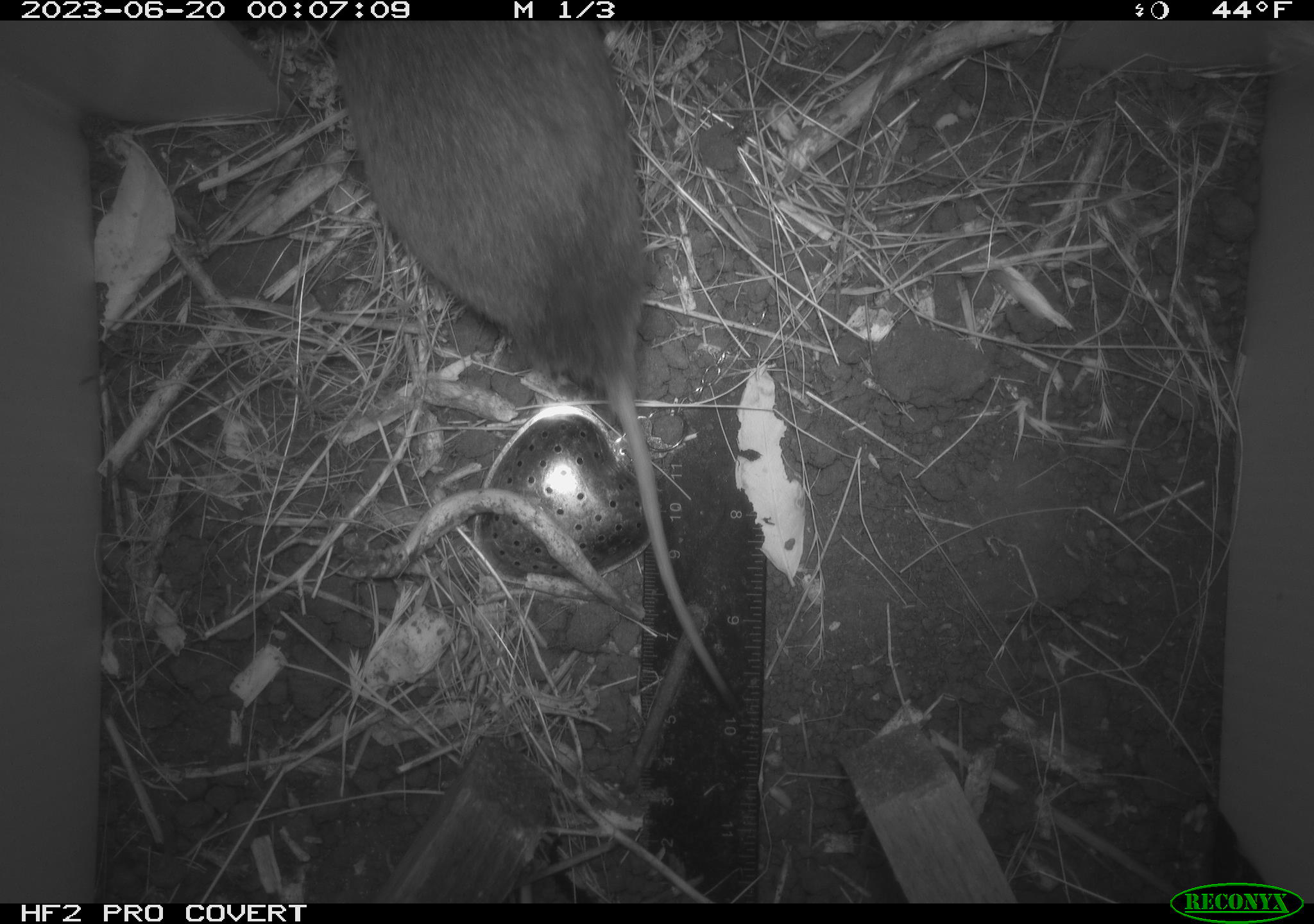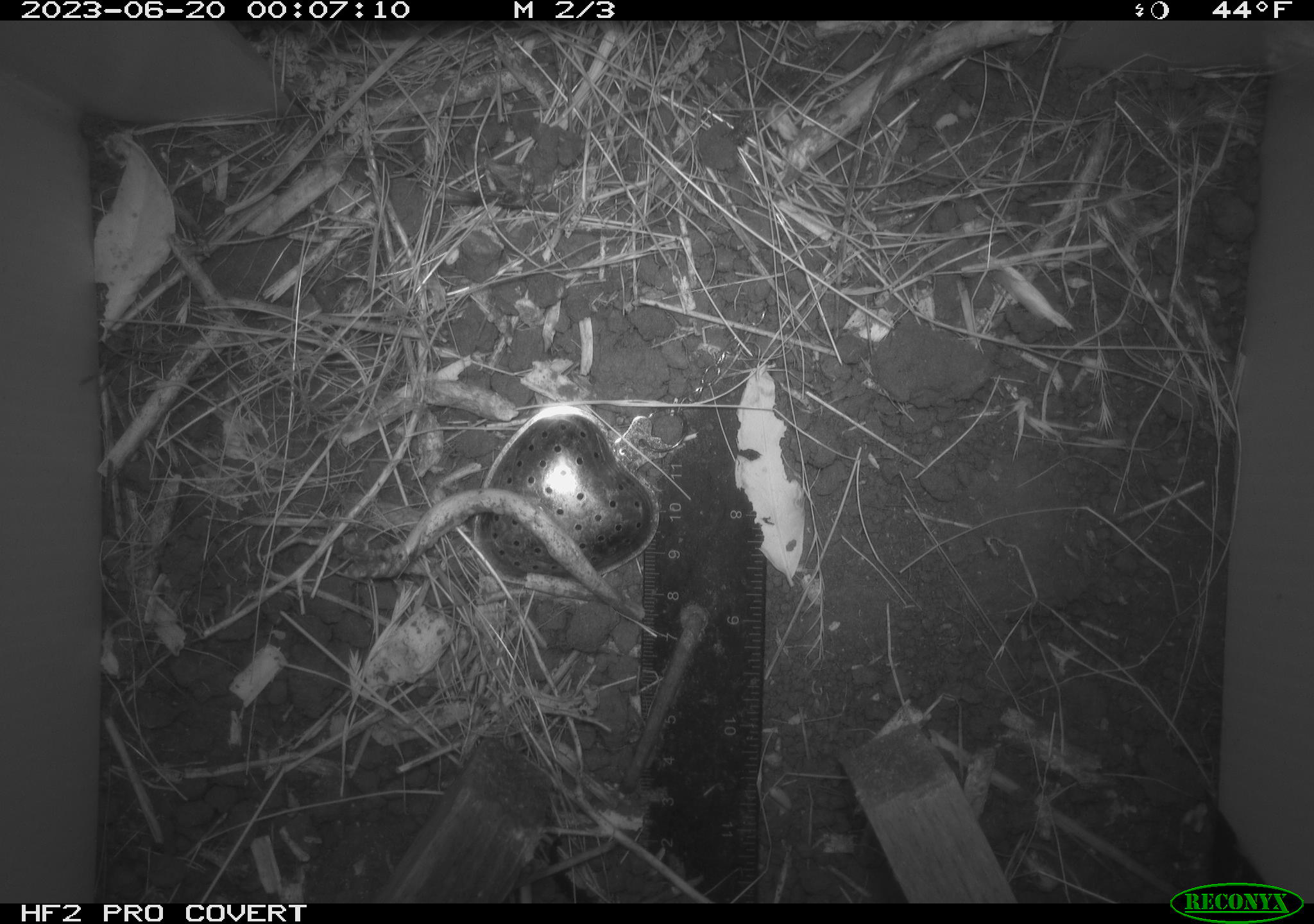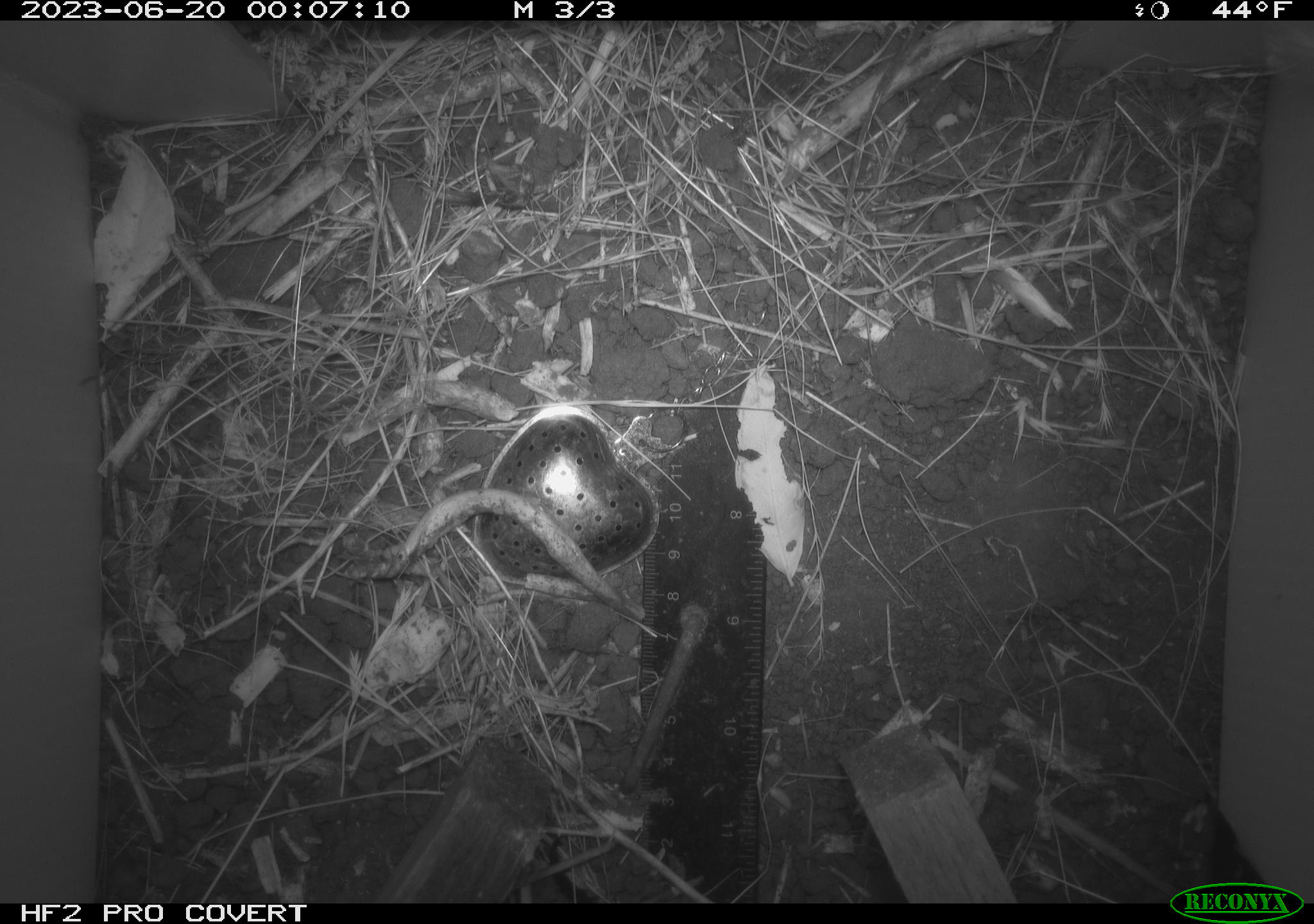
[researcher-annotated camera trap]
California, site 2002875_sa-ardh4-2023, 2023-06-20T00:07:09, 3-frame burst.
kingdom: Animalia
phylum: Chordata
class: Mammalia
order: Rodentia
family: Cricetidae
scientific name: Arvicolinae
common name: voles, lemmings, and muskrats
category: arvicolinae subfamily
Arvicolinae subfamily (voles, lemmings, and muskrats) (Arvicolinae).